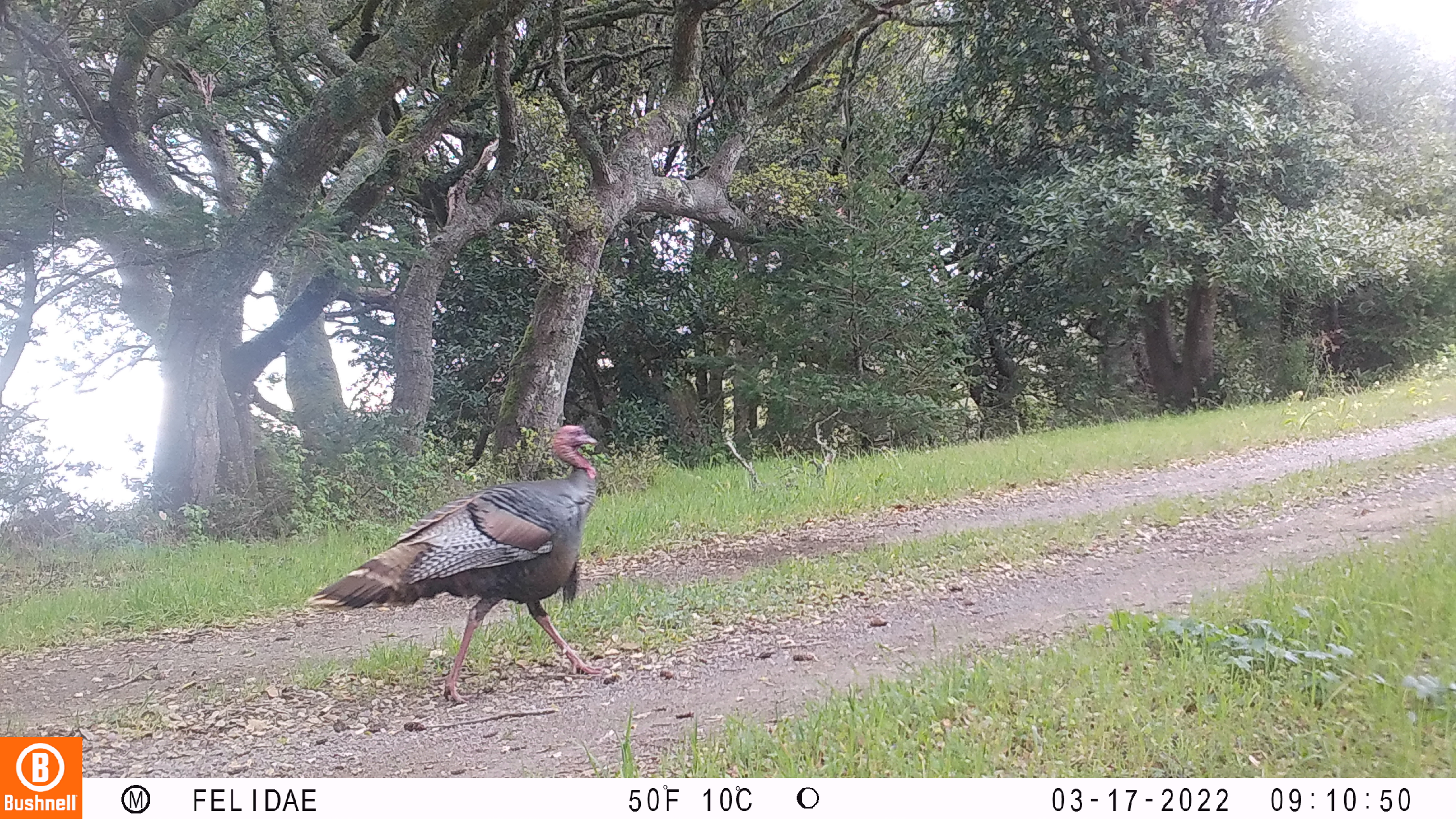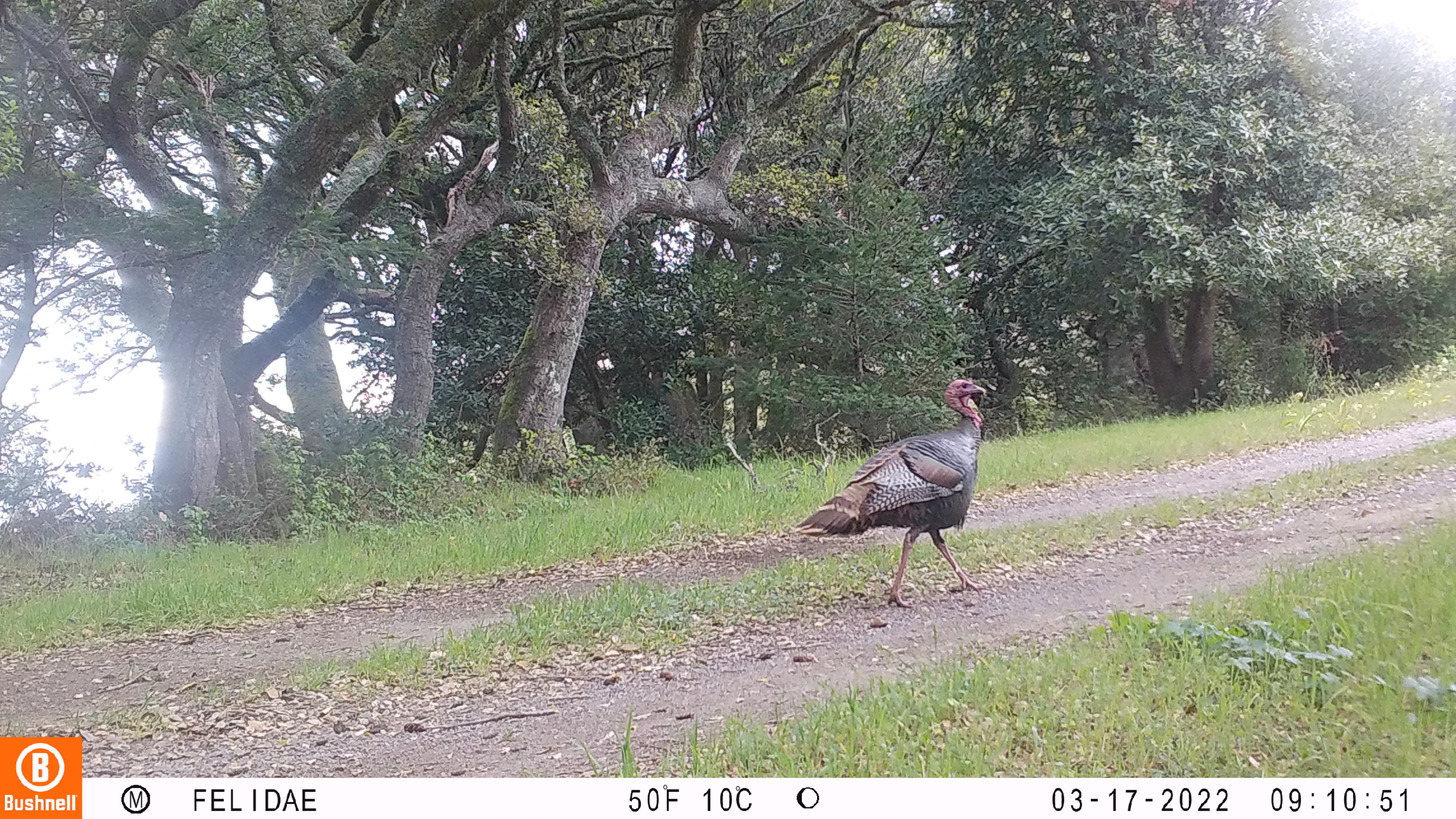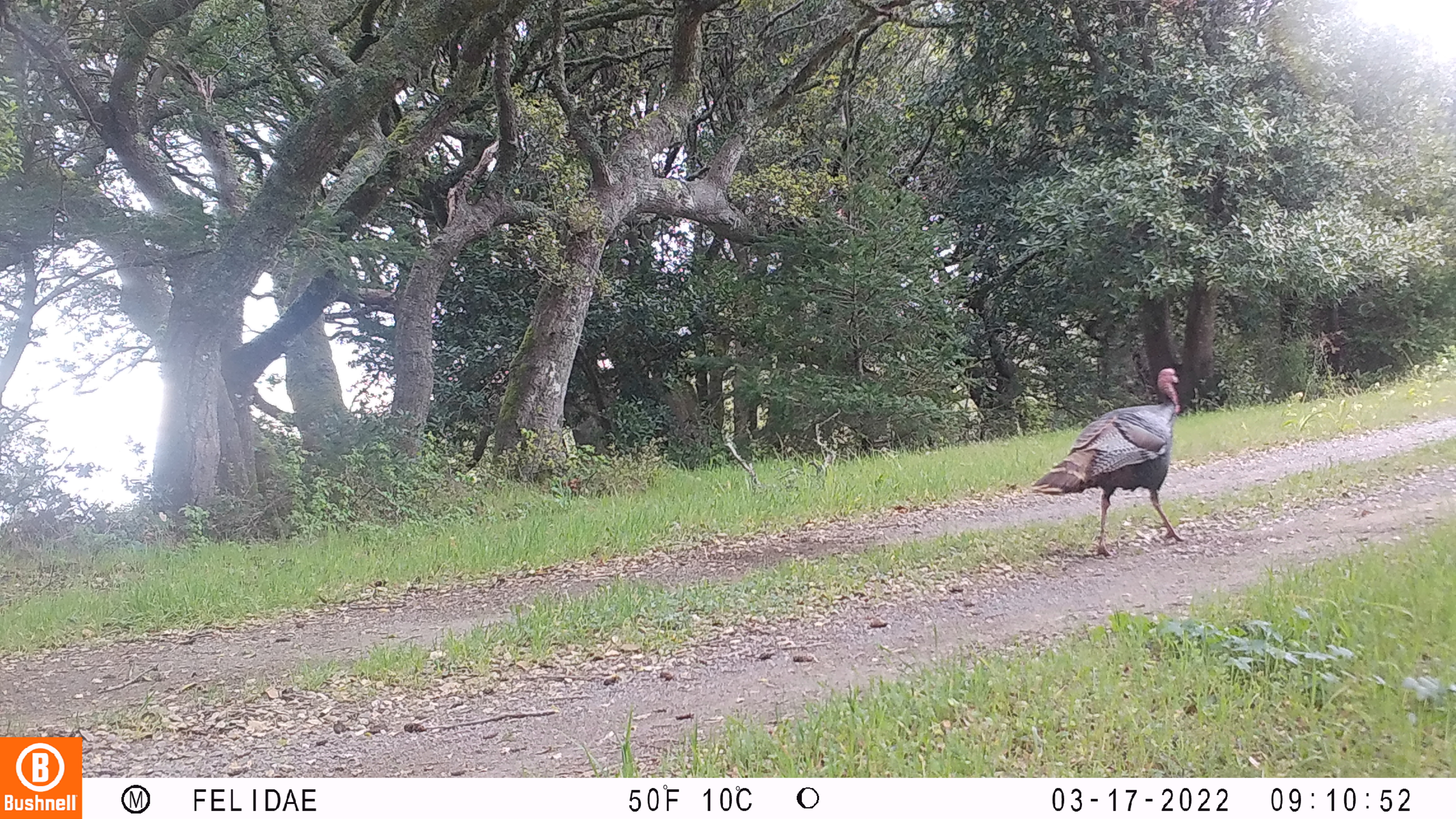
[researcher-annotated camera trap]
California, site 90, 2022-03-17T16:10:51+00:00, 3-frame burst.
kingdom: Animalia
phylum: Chordata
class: Aves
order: Galliformes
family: Phasianidae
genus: Meleagris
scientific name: Meleagris gallopavo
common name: turkey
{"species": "turkey (Meleagris gallopavo)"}